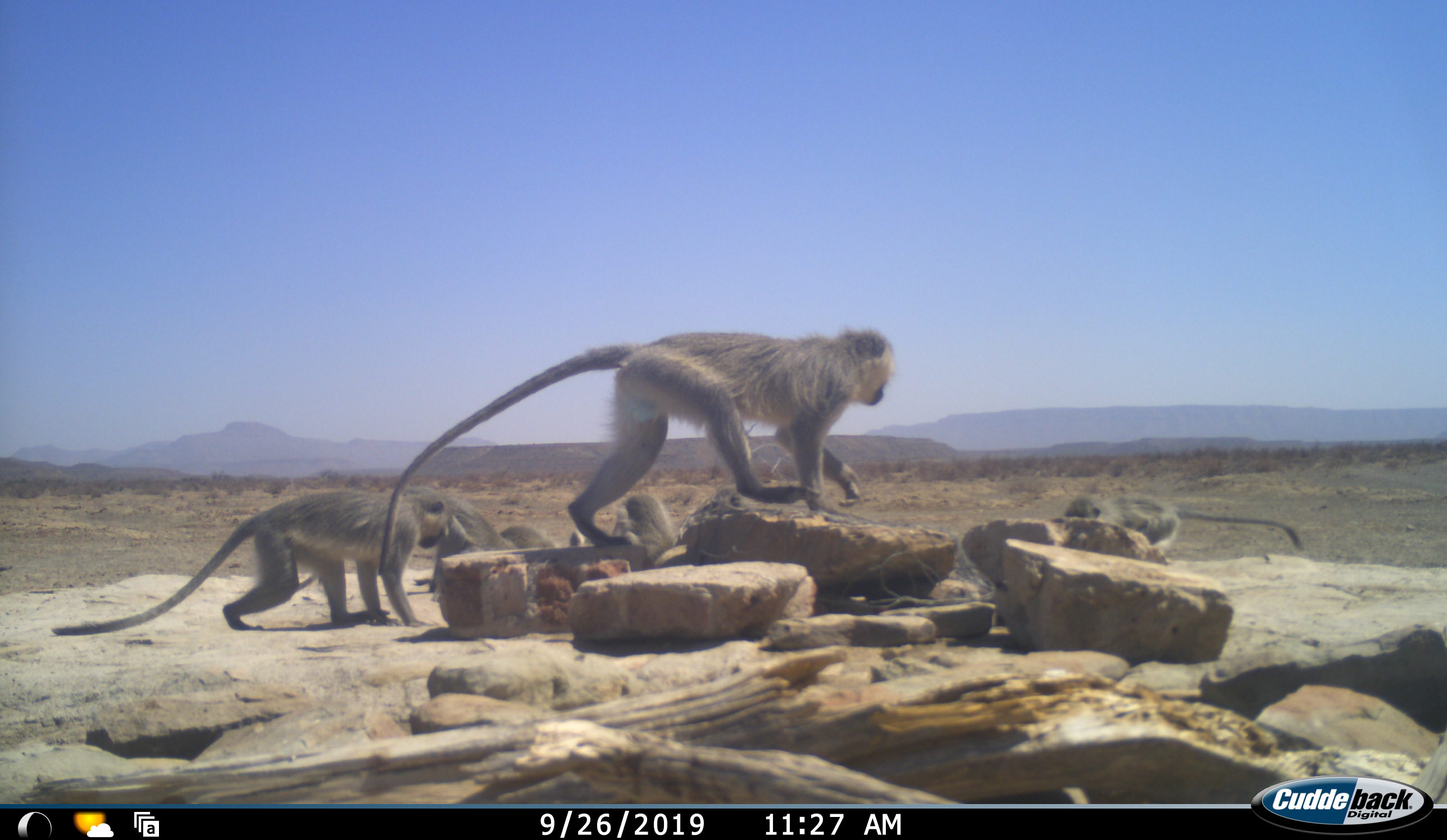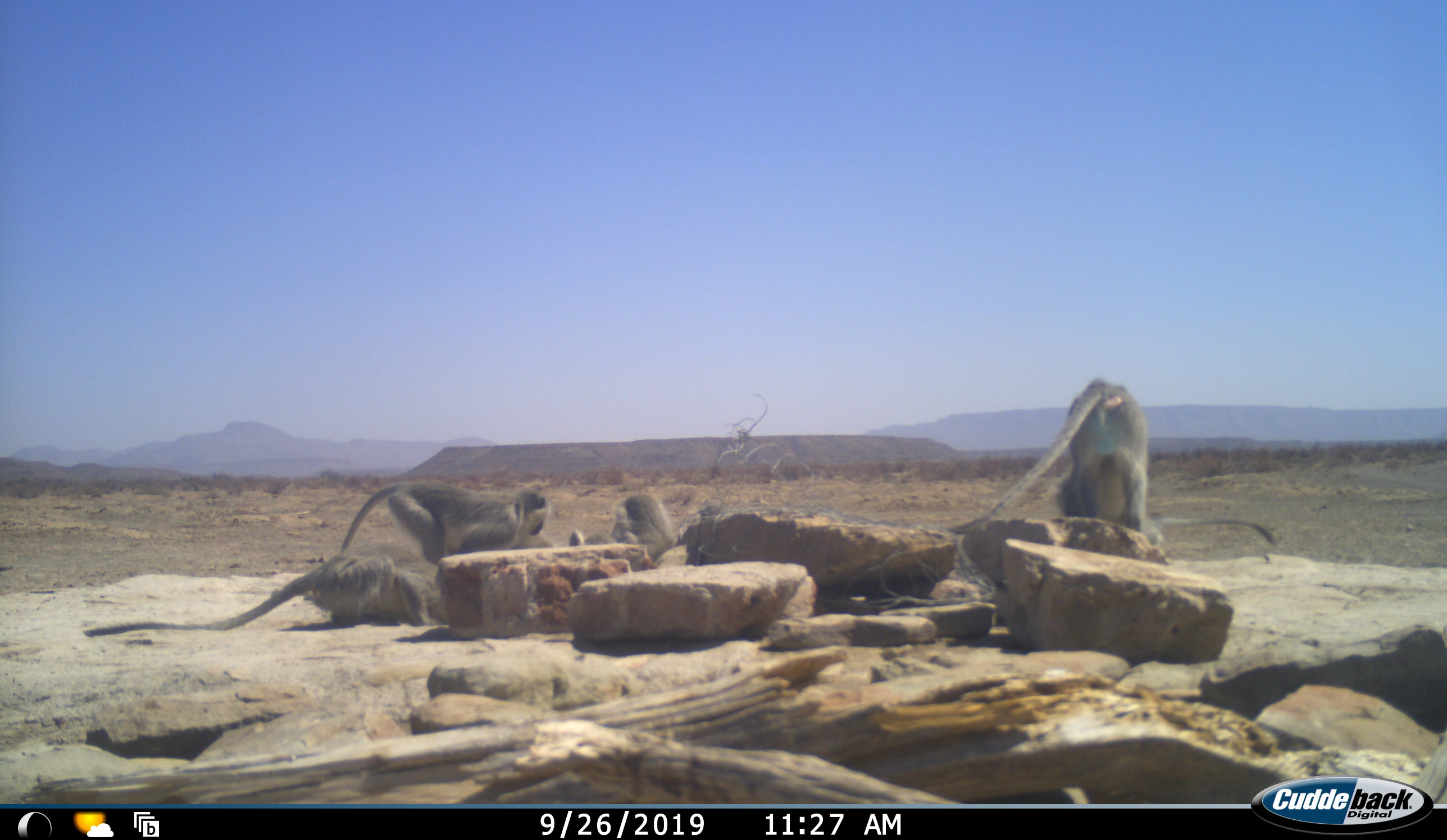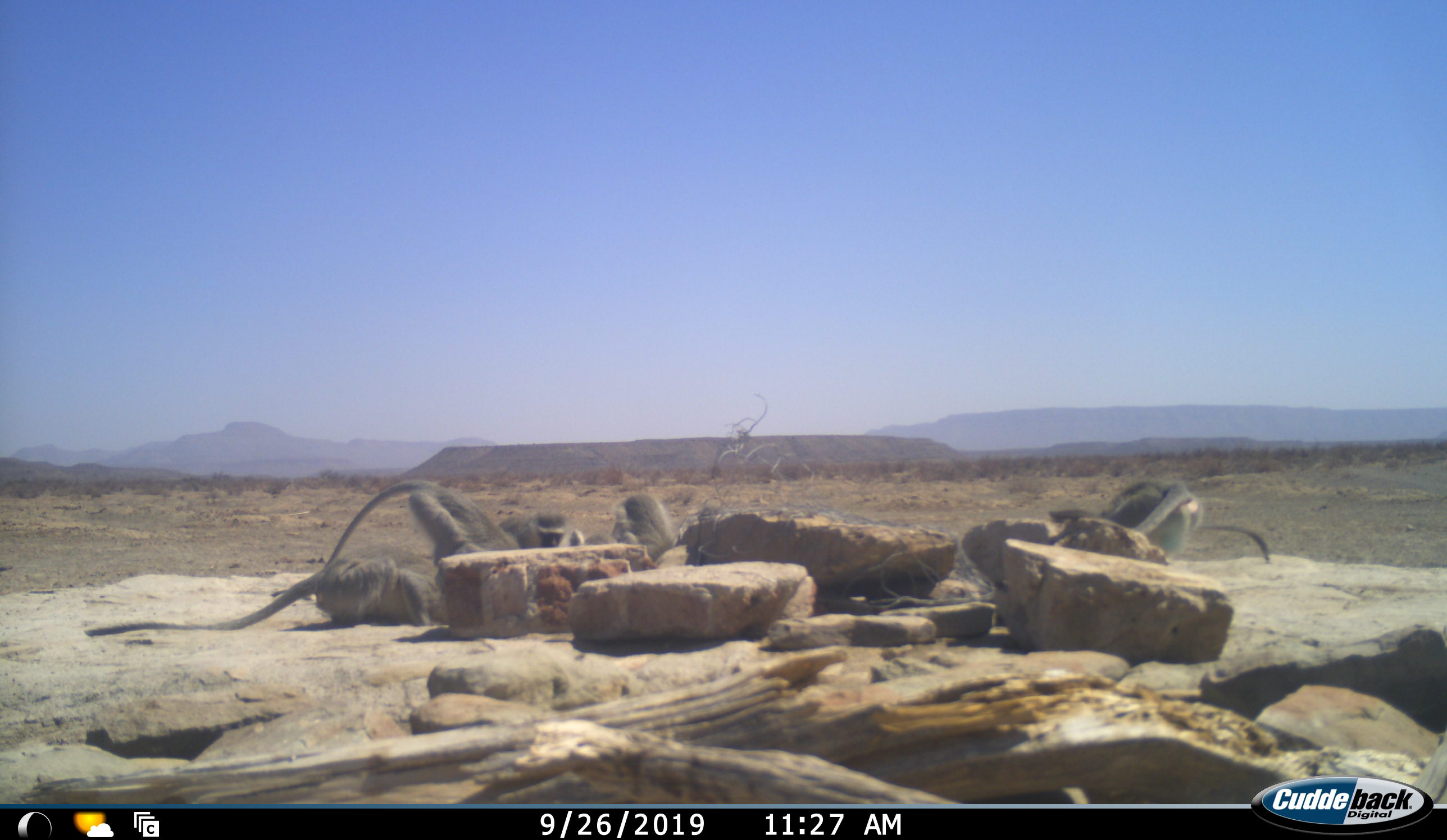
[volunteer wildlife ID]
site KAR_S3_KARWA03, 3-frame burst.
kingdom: Animalia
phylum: Chordata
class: Mammalia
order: Primates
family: Cercopithecidae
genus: Chlorocebus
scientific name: Chlorocebus pygerythrus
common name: vervet monkey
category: monkeyvervet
Monkeyvervet (vervet monkey) (Chlorocebus pygerythrus), count 6. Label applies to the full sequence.